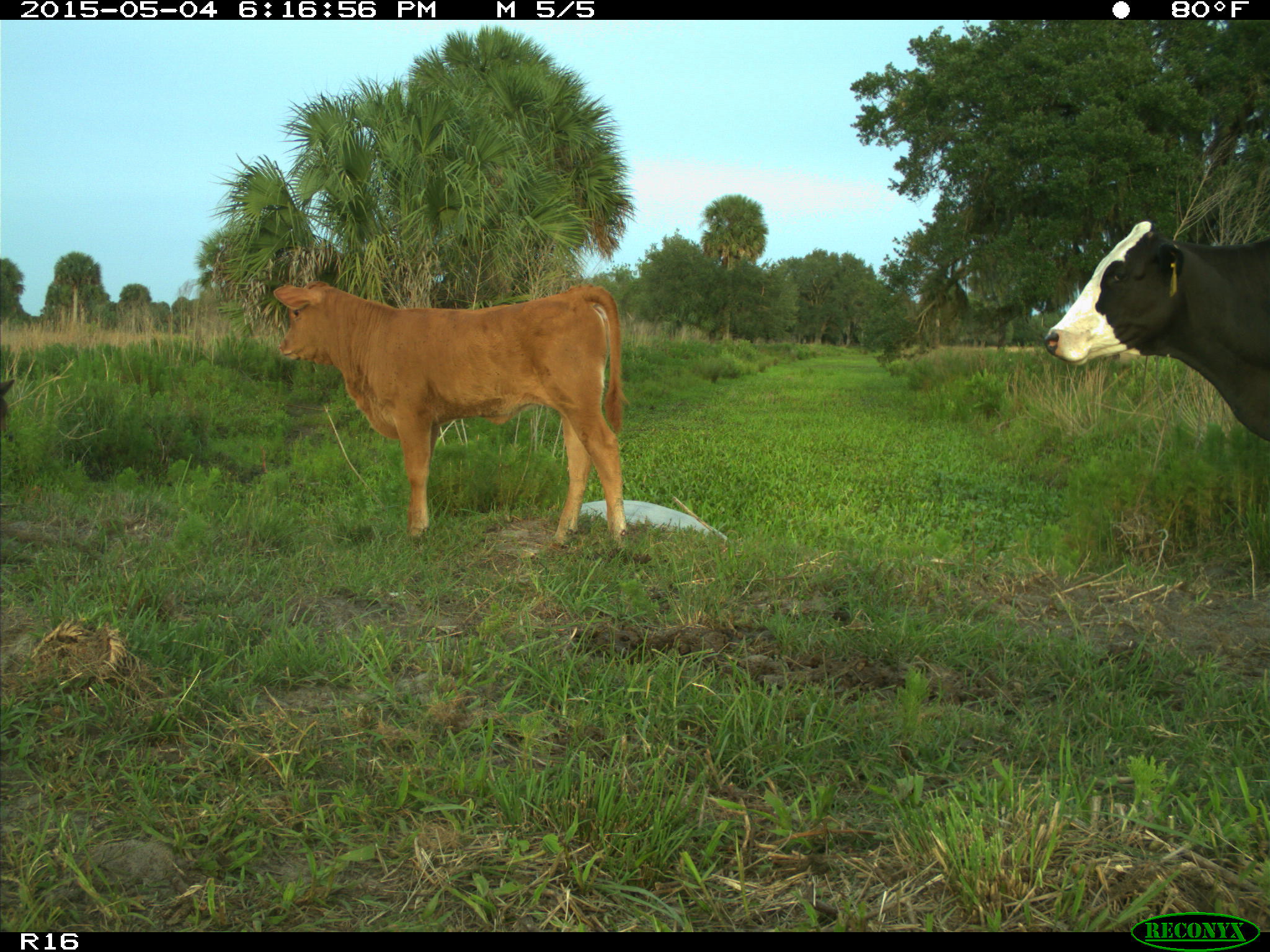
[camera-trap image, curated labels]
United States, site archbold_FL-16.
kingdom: Animalia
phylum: Chordata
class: Mammalia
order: Artiodactyla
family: Bovidae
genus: Bos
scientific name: Bos taurus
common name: domestic cow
Bos taurus (domestic cow).